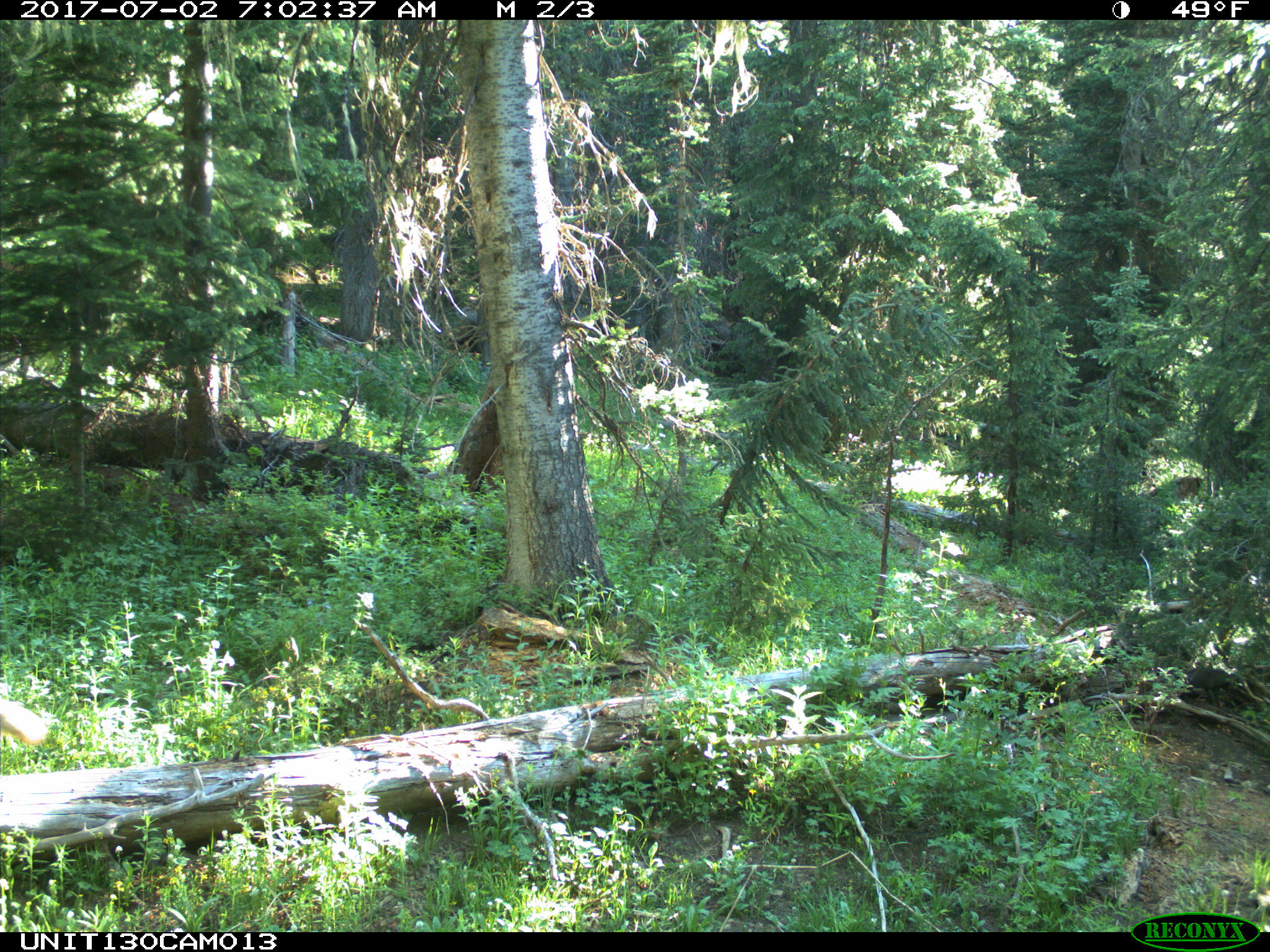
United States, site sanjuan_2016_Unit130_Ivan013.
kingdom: Animalia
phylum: Chordata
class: Mammalia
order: Carnivora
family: Canidae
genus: Canis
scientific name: Canis latrans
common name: coyote